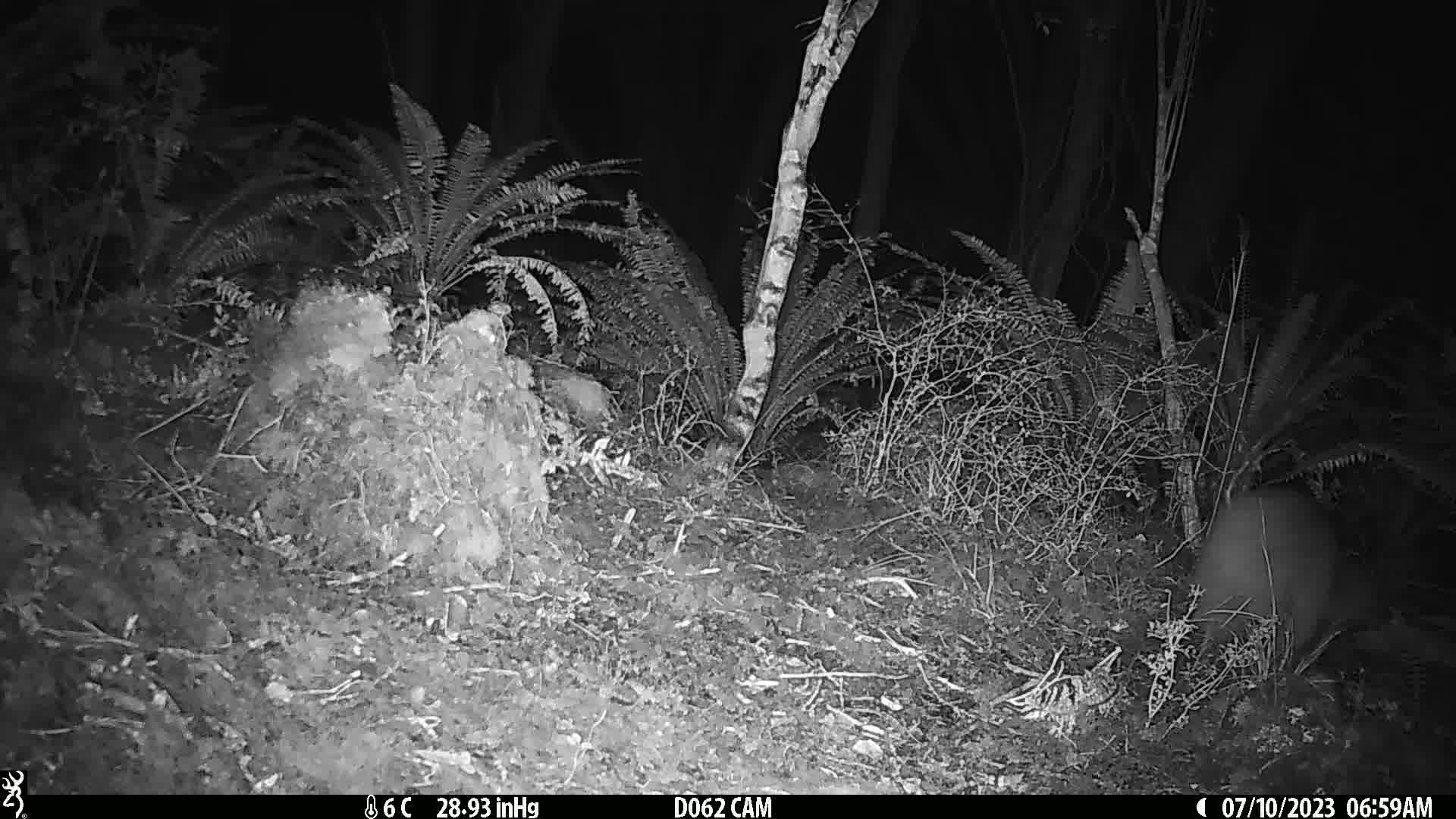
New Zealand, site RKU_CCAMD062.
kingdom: Animalia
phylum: Chordata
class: Aves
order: Apterygiformes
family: Apterygidae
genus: Apteryx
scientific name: Apteryx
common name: kiwi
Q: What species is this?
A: Kiwi (Apteryx).